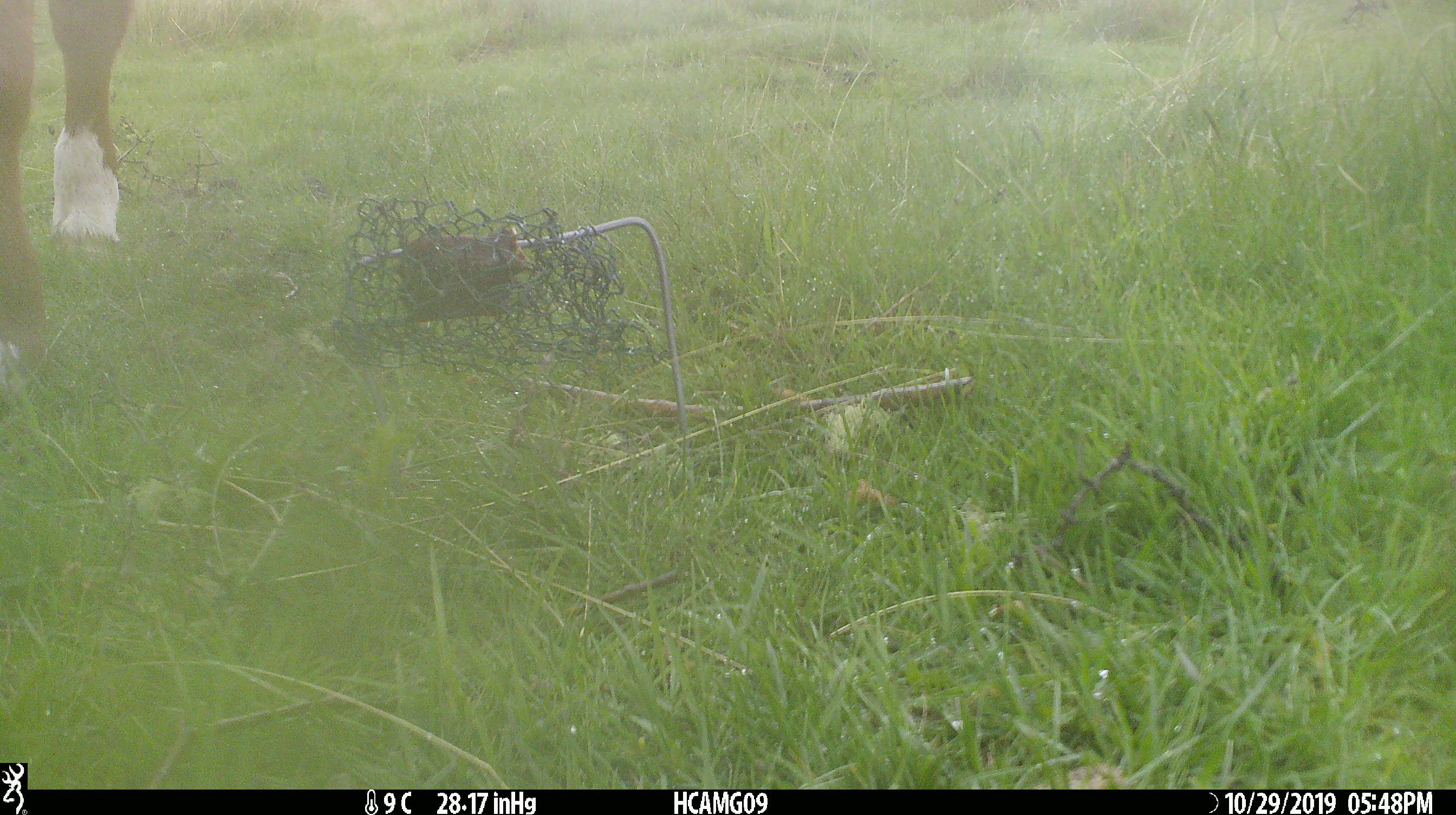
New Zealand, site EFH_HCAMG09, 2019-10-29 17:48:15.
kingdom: Animalia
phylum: Chordata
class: Mammalia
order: Artiodactyla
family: Bovidae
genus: Bos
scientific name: Bos taurus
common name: domestic cow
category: cow